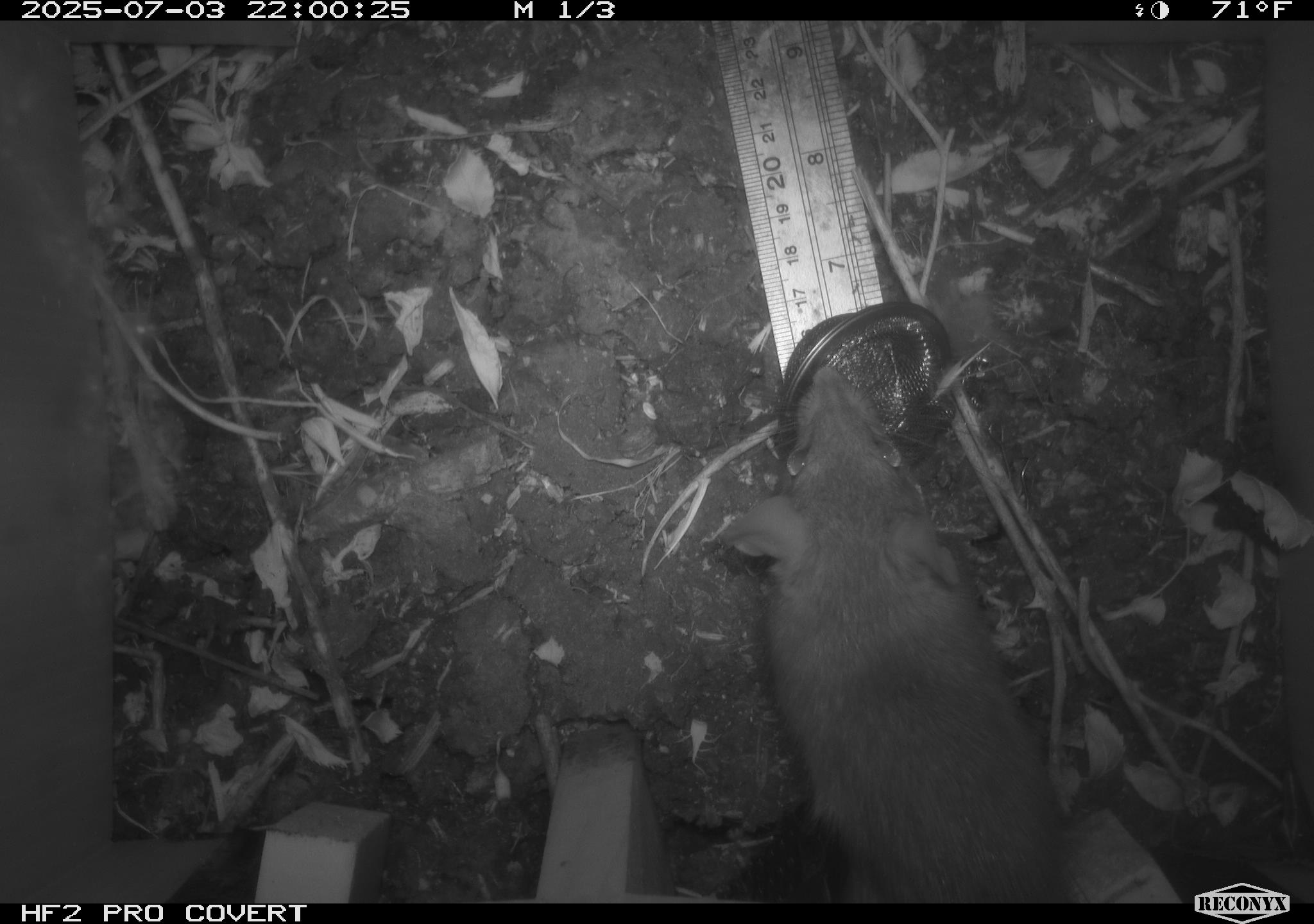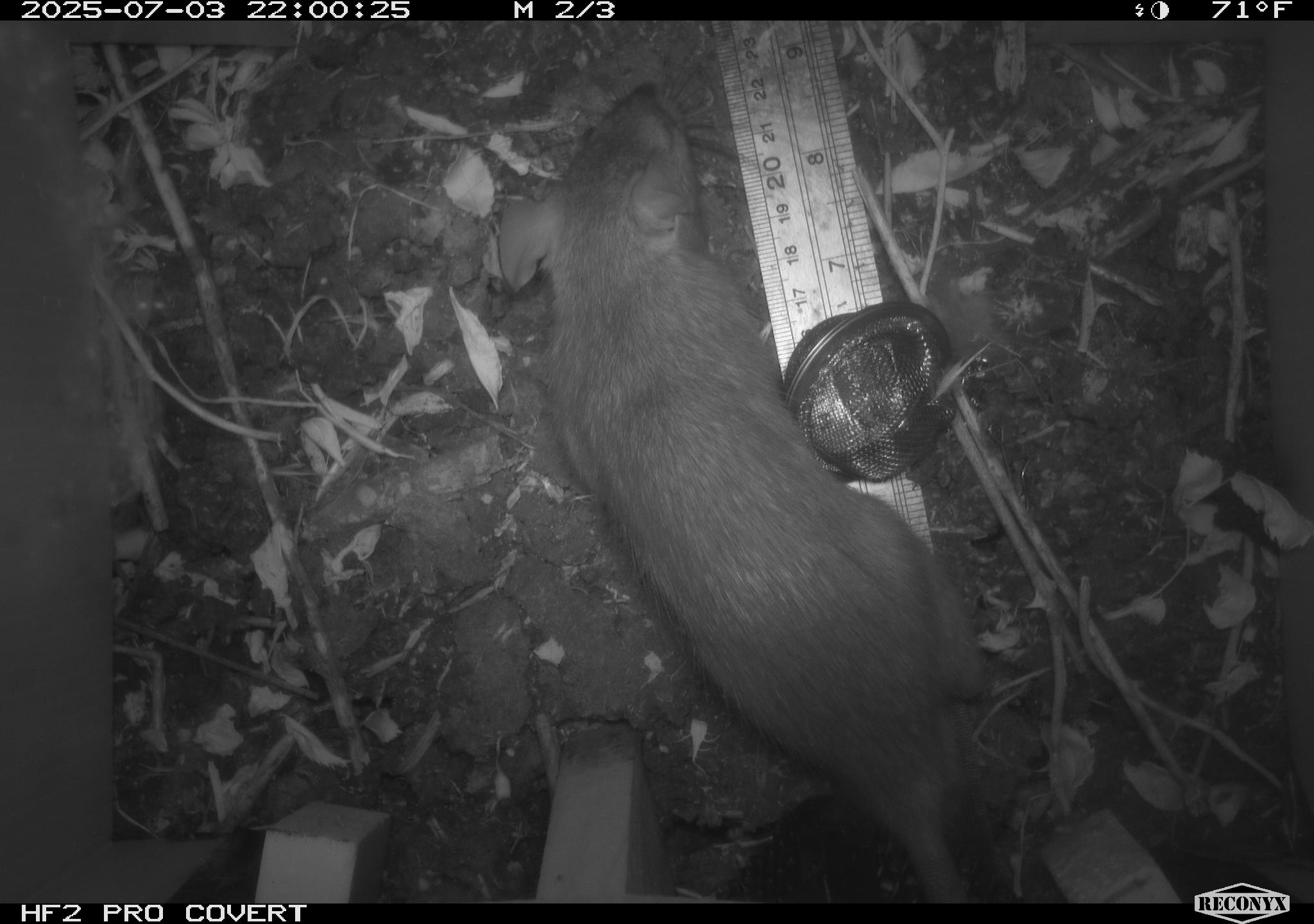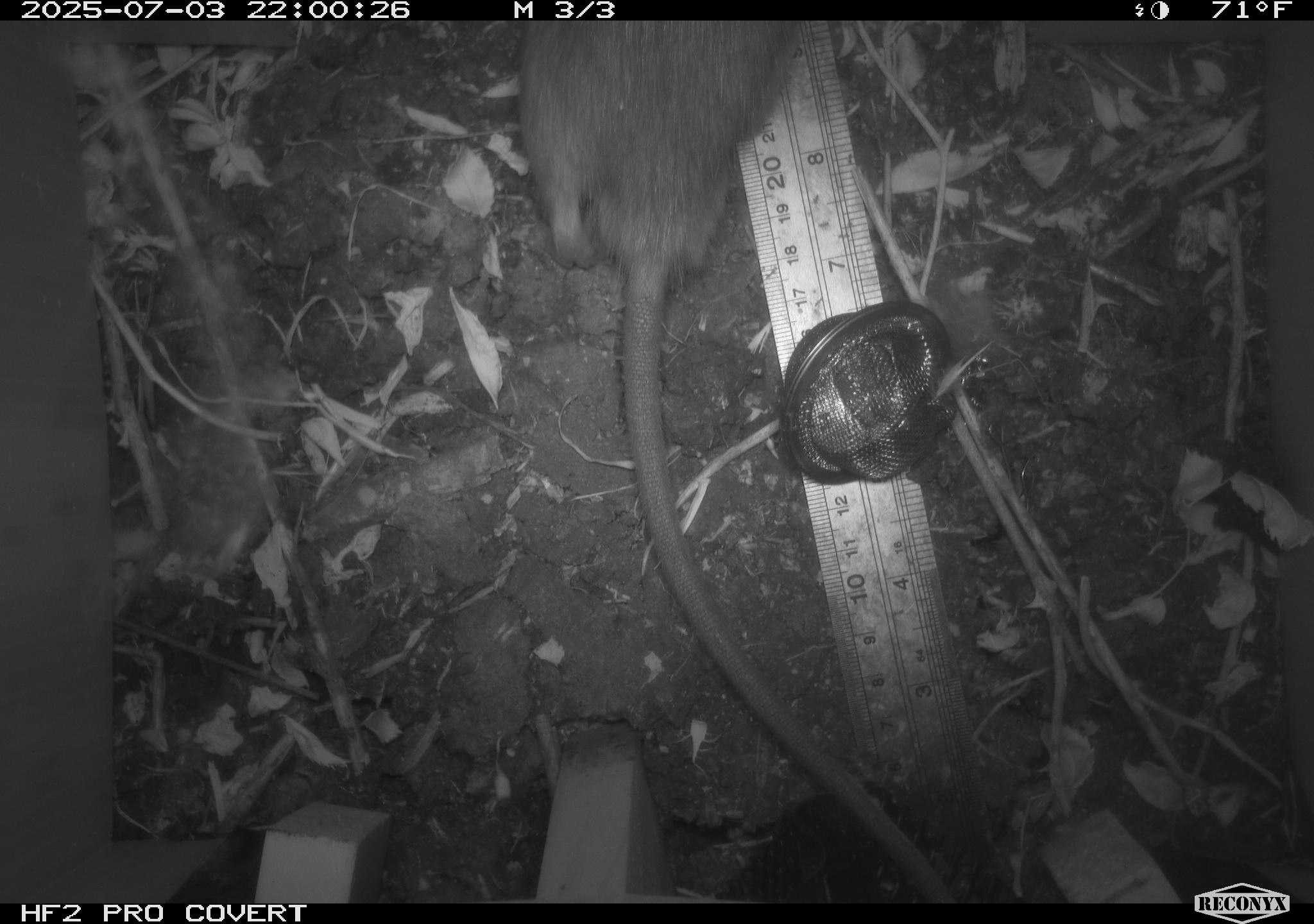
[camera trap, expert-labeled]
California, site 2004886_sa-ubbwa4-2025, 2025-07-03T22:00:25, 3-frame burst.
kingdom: Animalia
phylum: Chordata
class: Mammalia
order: Rodentia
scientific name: Rodentia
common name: rodent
Rodent (Rodentia).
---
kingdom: Animalia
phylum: Chordata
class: Mammalia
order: Rodentia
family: Muridae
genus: Rattus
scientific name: Rattus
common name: rat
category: rattus species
Rattus species (rat) (Rattus).